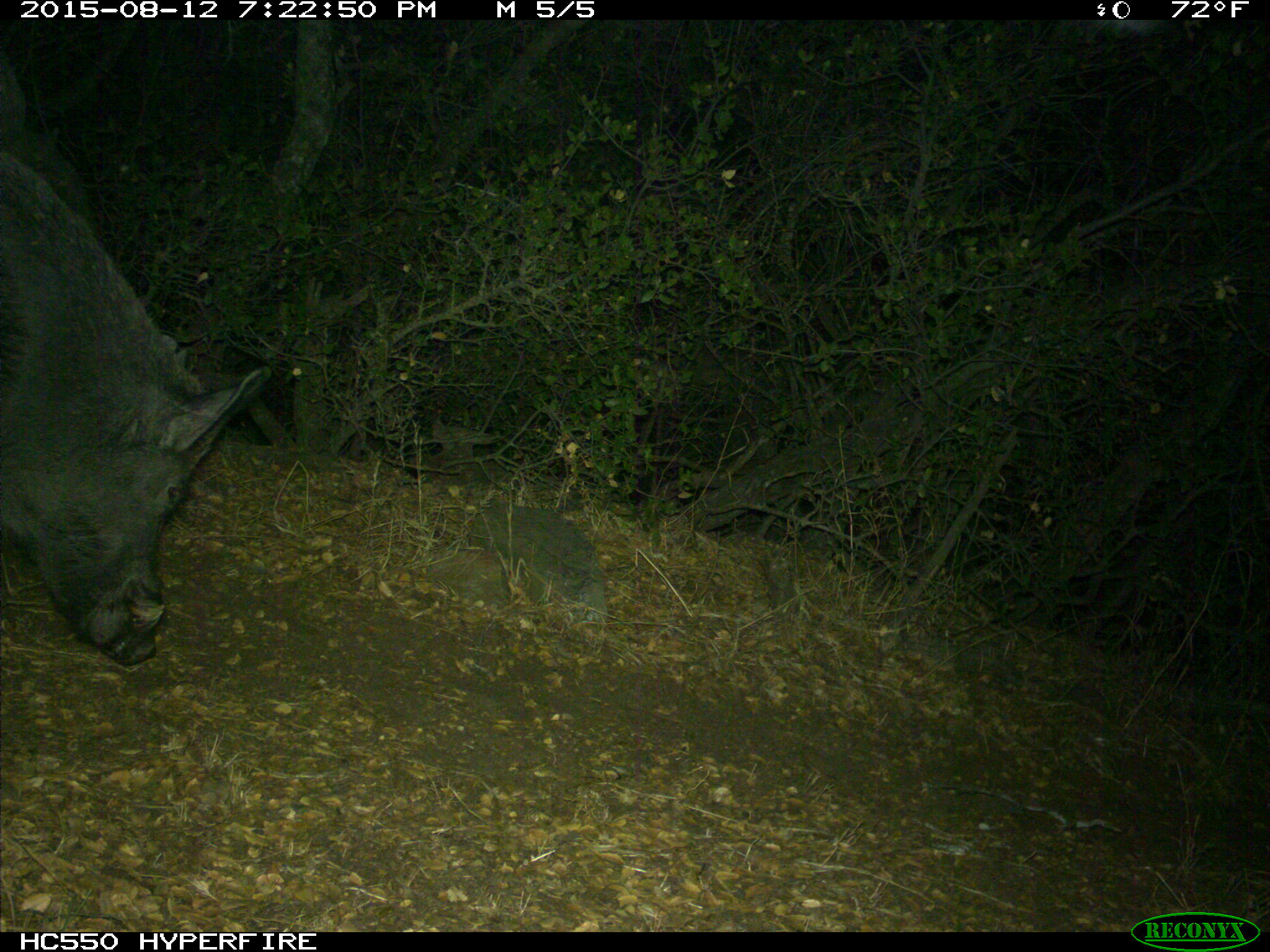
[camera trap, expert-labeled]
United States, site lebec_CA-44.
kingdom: Animalia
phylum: Chordata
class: Mammalia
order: Artiodactyla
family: Suidae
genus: Sus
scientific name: Sus scrofa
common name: wild boar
Sus scrofa (wild boar).